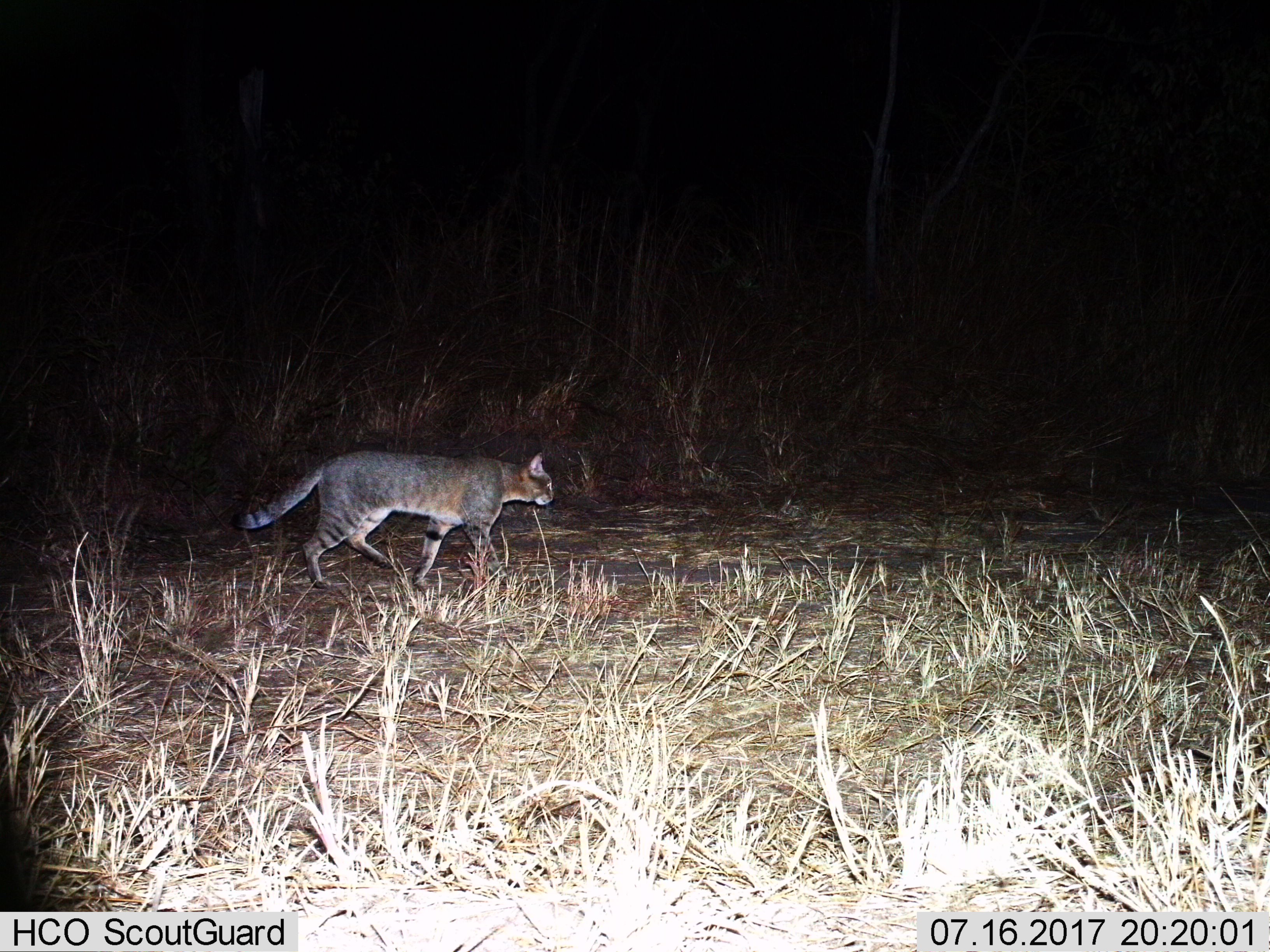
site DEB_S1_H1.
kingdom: Animalia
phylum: Chordata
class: Mammalia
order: Carnivora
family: Felidae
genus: Felis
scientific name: Felis lybica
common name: african wild cat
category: africanwildcat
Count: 1.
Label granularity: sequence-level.